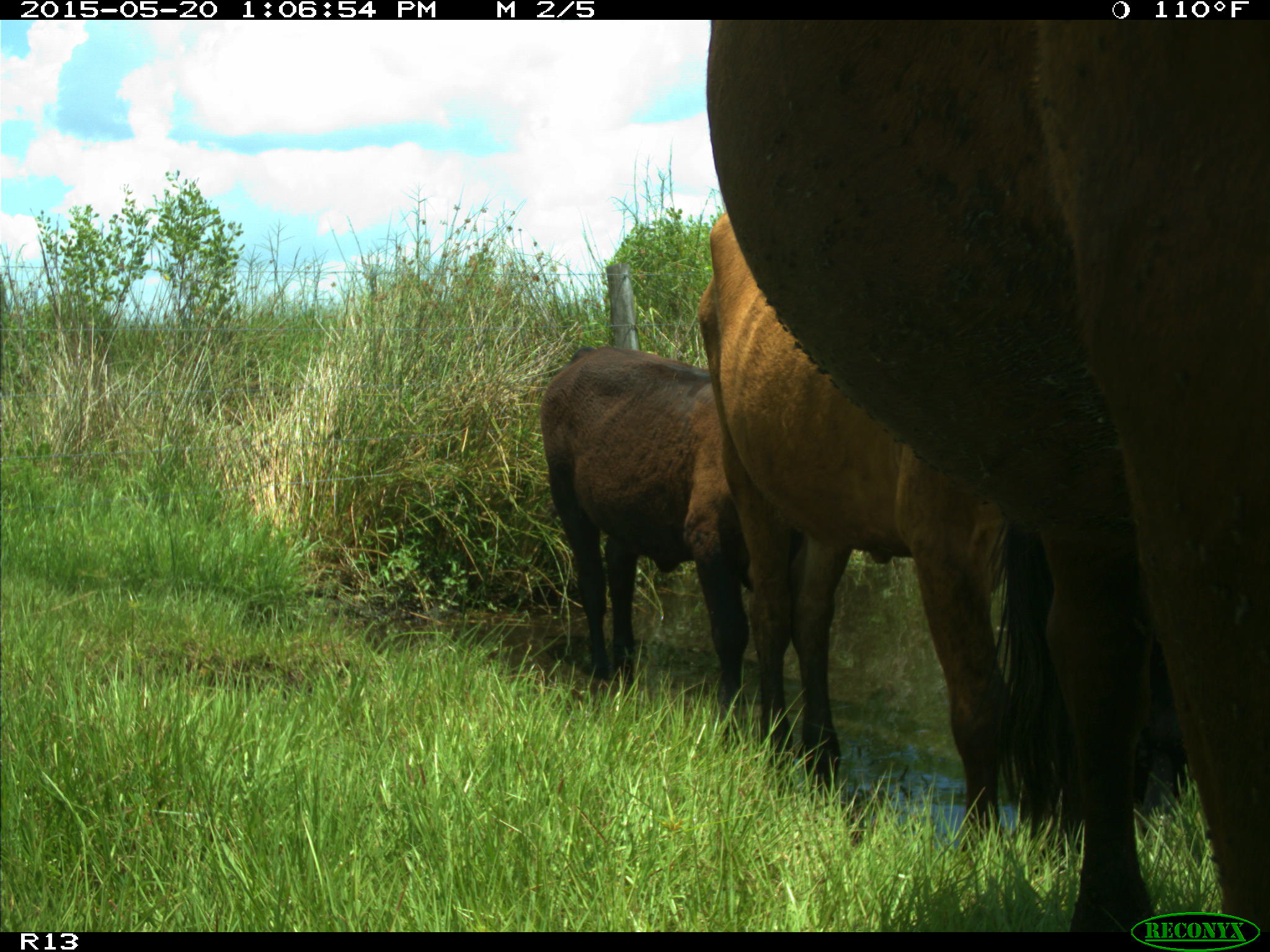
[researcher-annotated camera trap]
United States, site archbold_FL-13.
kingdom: Animalia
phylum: Chordata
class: Mammalia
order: Artiodactyla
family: Bovidae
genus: Bos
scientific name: Bos taurus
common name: domestic cow